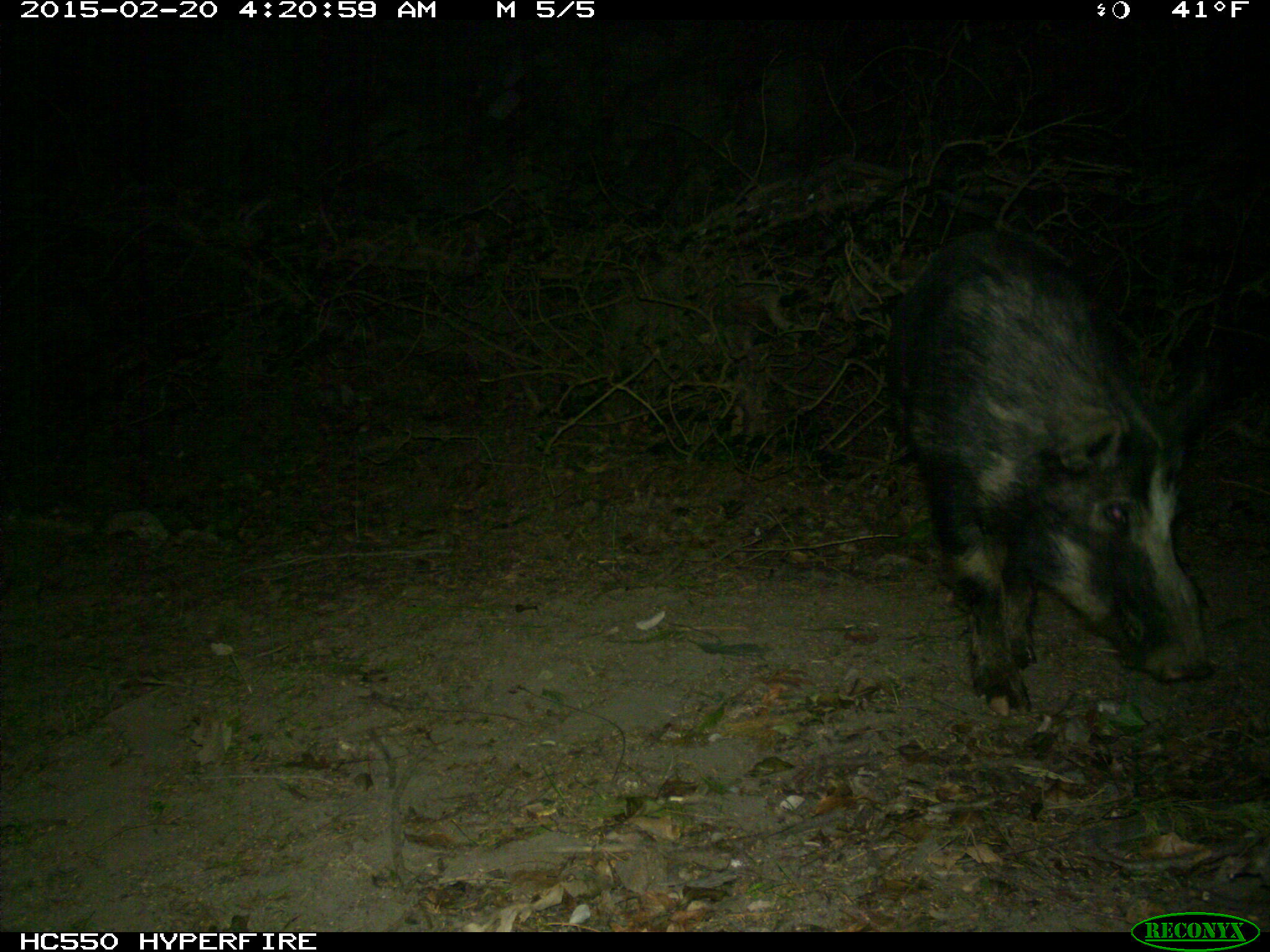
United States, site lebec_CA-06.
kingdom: Animalia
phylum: Chordata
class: Mammalia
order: Artiodactyla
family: Suidae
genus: Sus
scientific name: Sus scrofa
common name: wild boar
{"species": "Sus scrofa (wild boar)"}